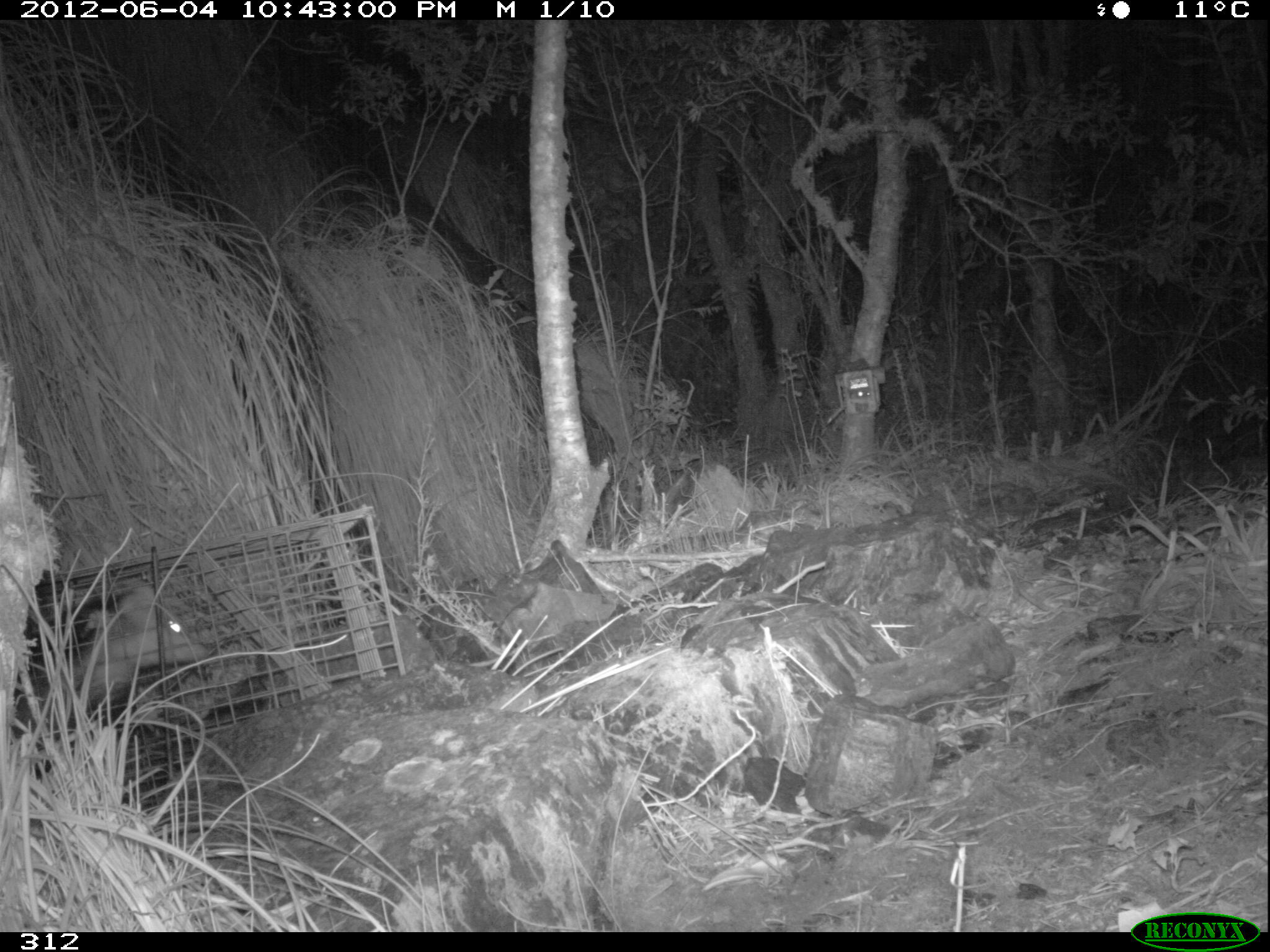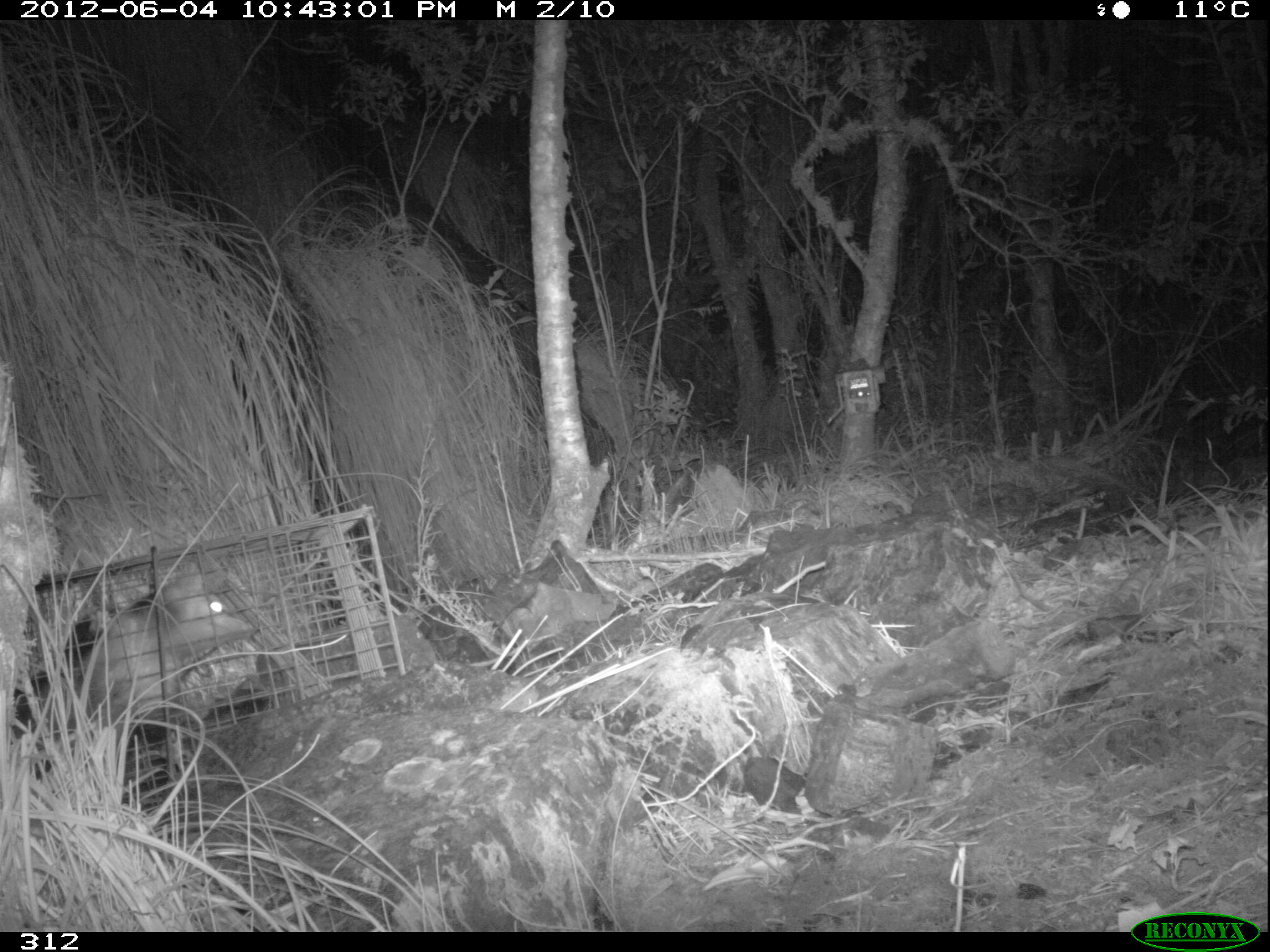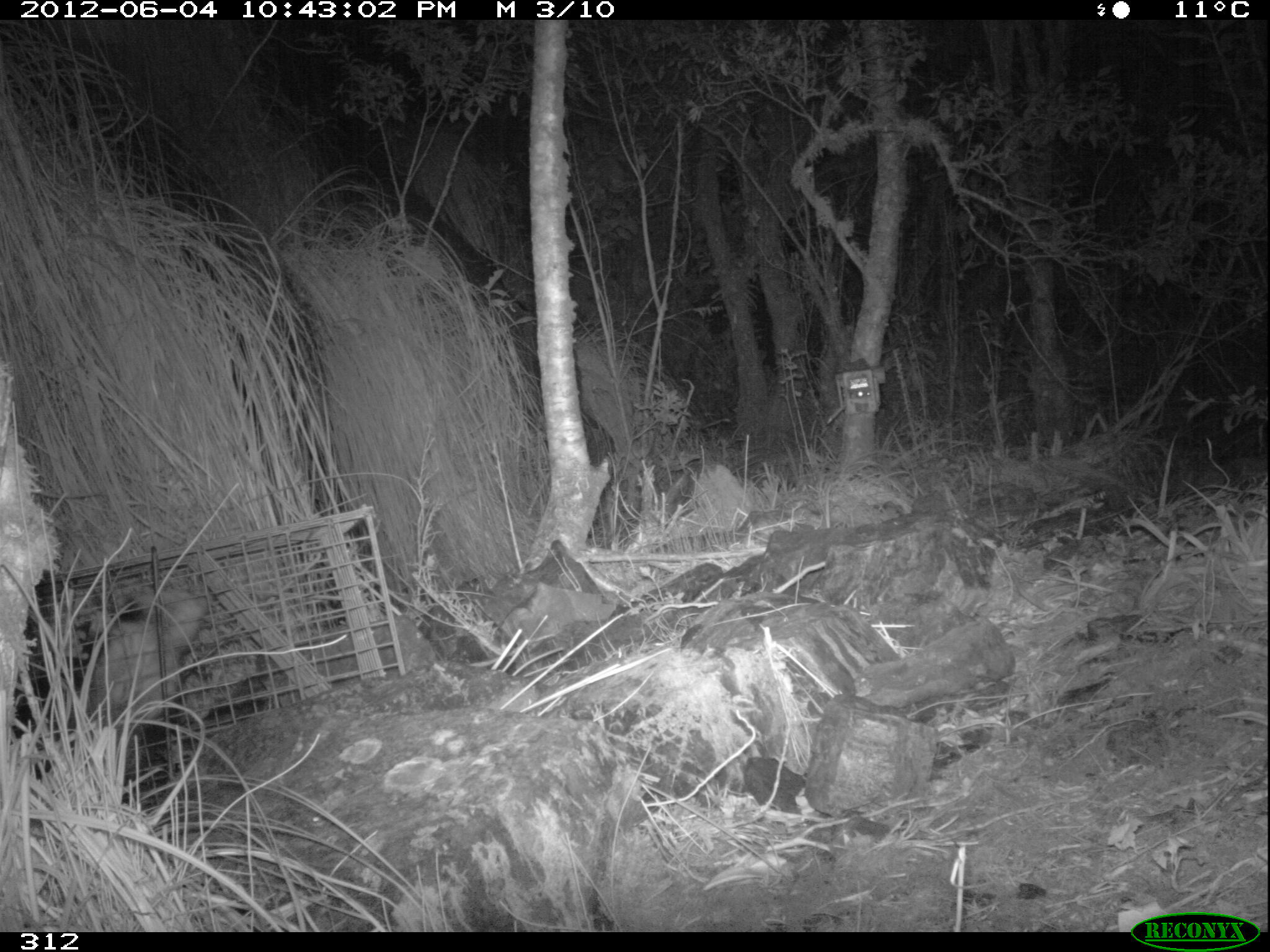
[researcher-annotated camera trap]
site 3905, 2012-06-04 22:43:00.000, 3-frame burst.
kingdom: Animalia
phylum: Chordata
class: Mammalia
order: Didelphimorphia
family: Didelphidae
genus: Didelphis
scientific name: Didelphis pernigra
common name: andean white-eared opossum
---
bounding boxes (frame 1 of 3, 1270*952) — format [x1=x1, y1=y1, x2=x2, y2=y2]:
didelphis pernigra: [x1=9, y1=575, x2=214, y2=781]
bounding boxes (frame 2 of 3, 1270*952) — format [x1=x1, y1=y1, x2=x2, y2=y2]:
didelphis pernigra: [x1=9, y1=558, x2=262, y2=770]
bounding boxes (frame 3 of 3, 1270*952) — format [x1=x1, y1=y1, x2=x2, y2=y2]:
didelphis pernigra: [x1=6, y1=578, x2=233, y2=812]